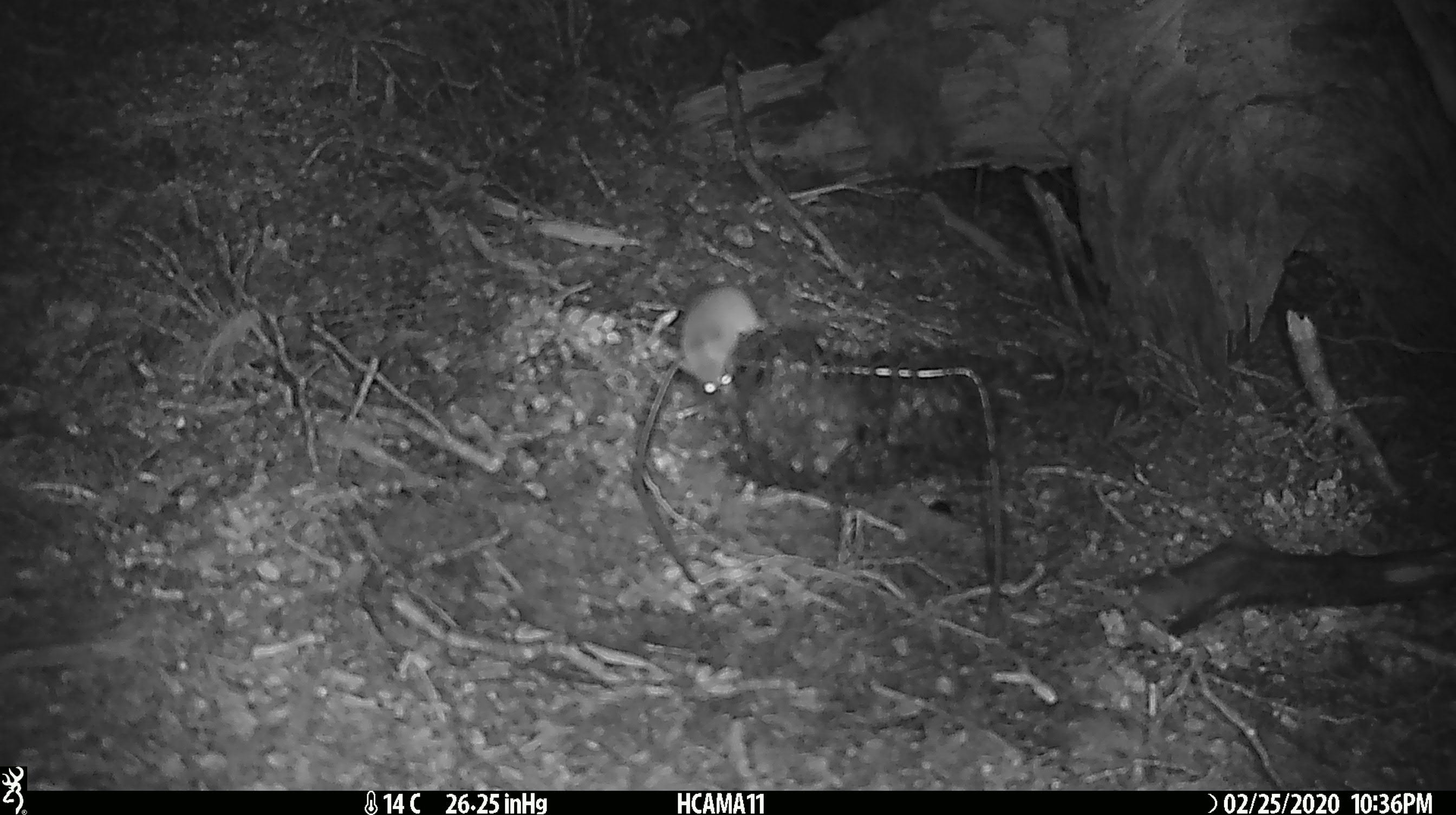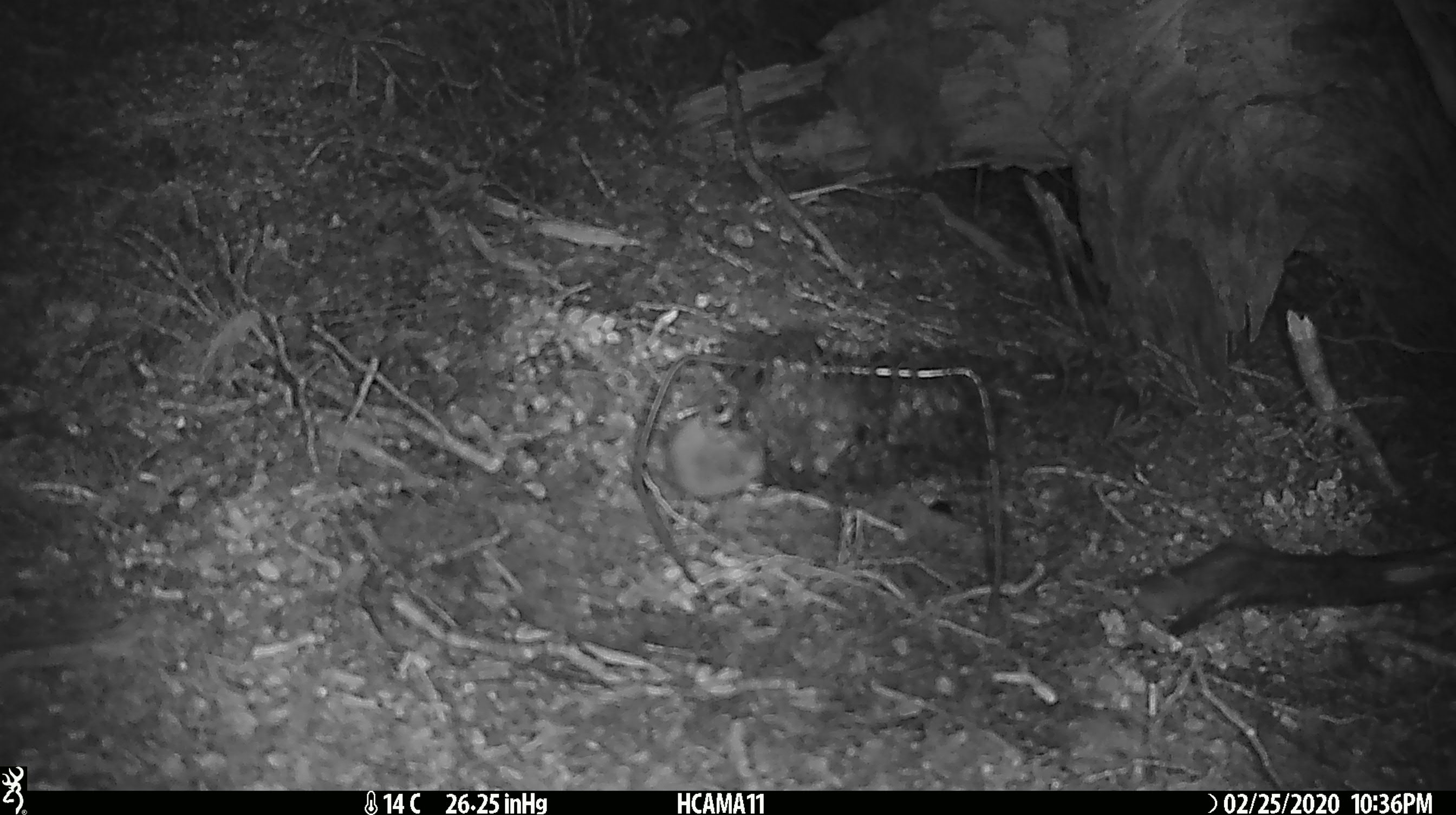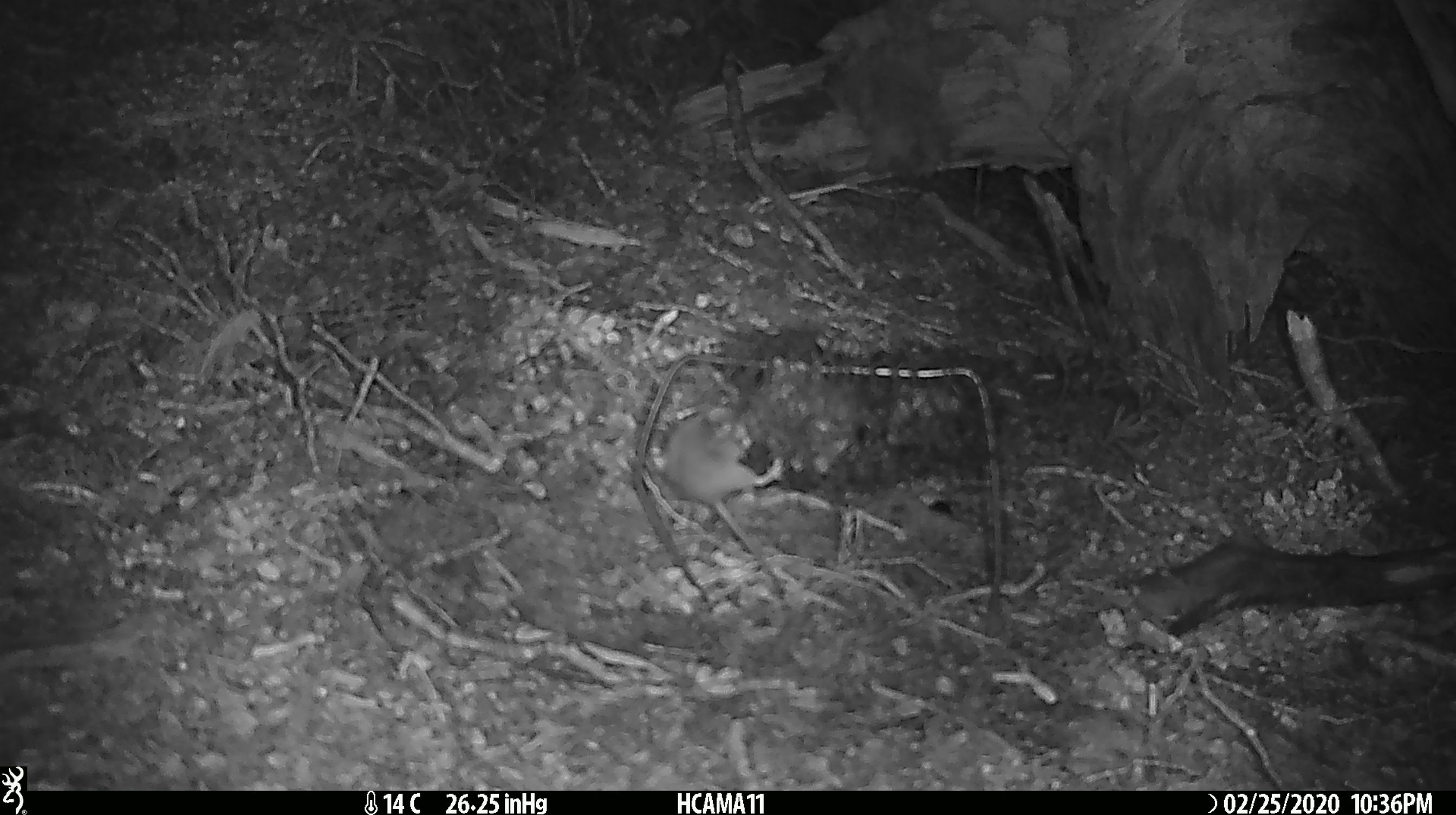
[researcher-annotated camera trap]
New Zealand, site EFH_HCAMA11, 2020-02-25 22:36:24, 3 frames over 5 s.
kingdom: Animalia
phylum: Chordata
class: Mammalia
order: Rodentia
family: Muridae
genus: Mus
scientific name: Mus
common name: mouse